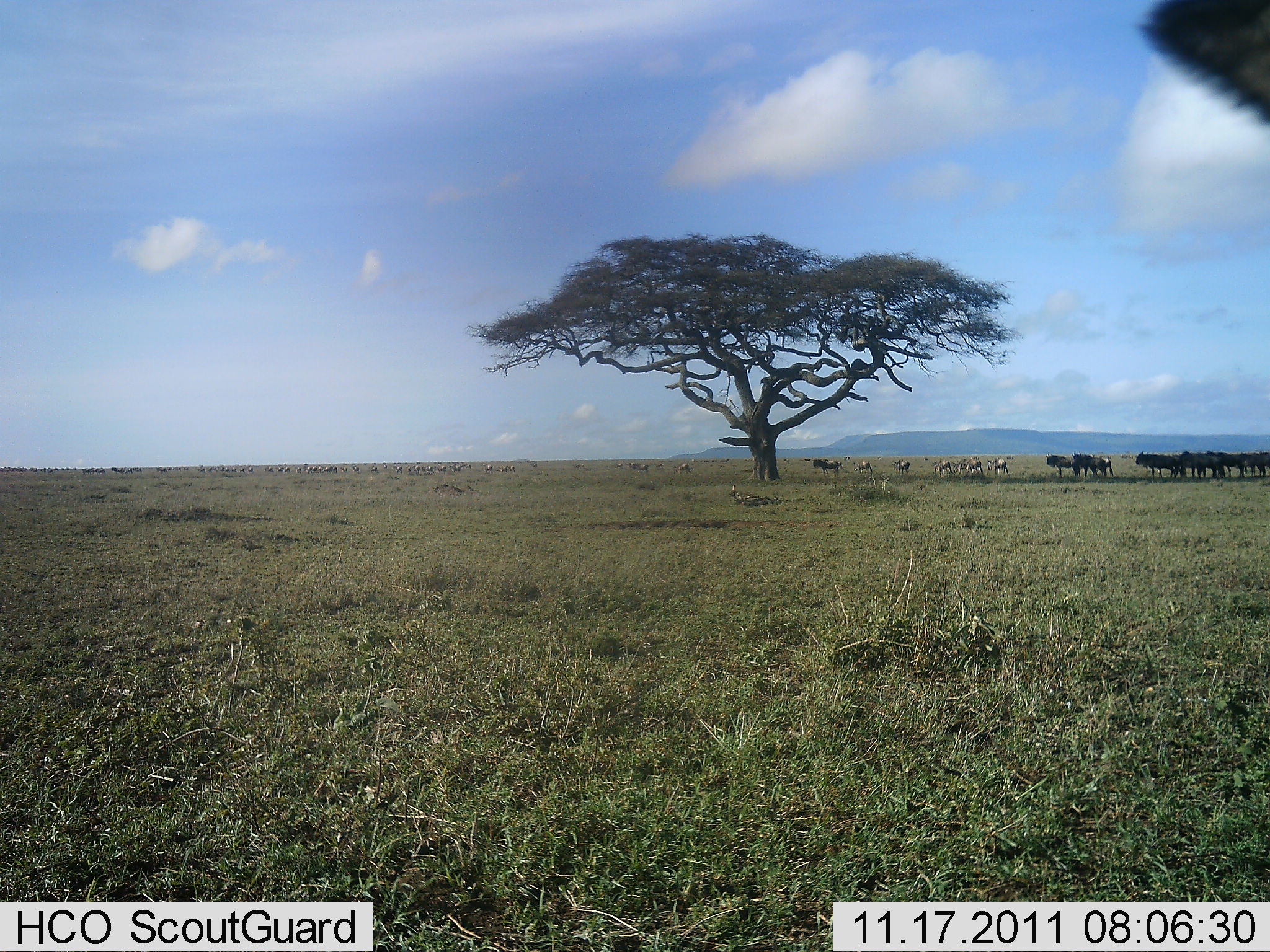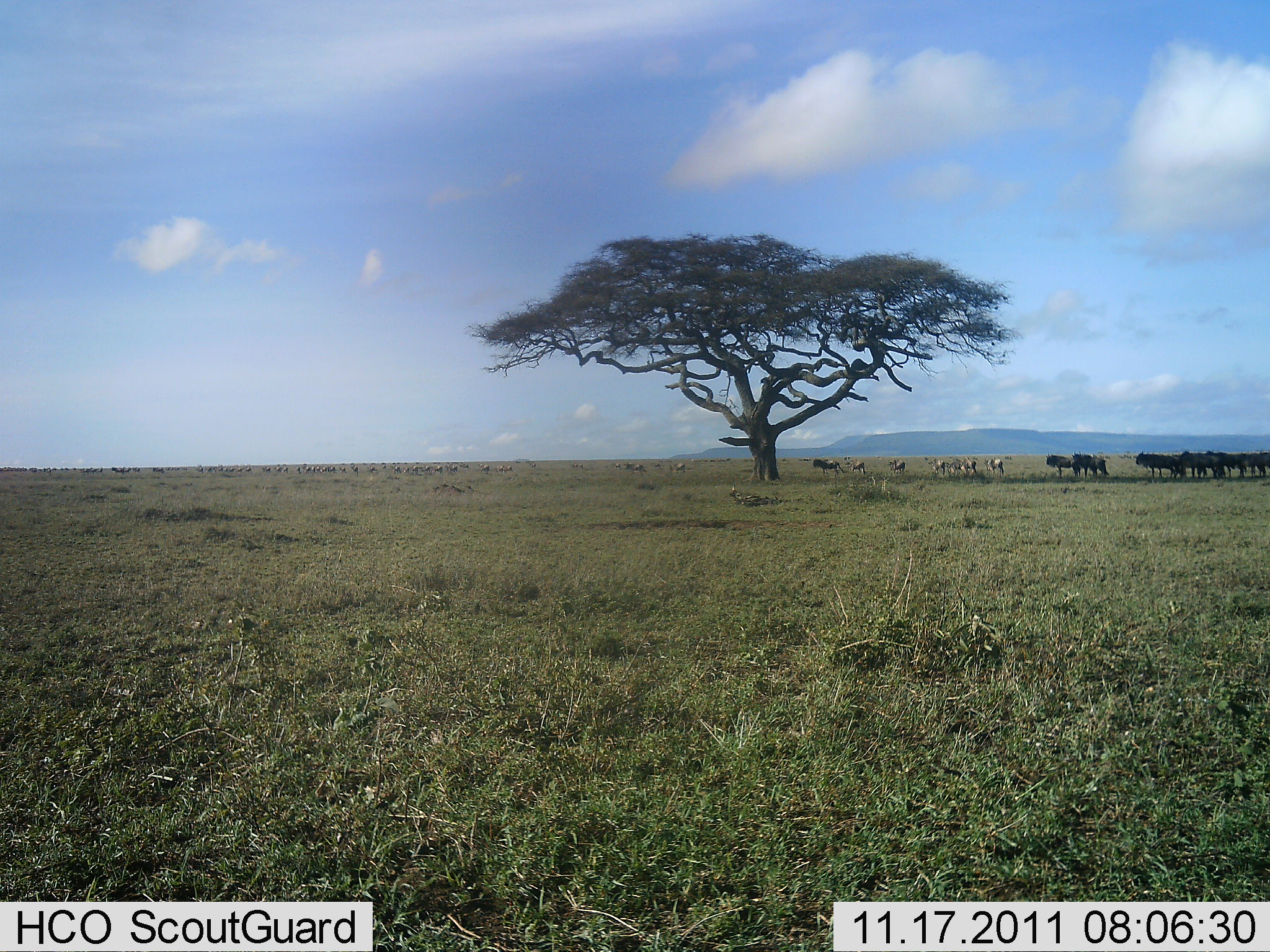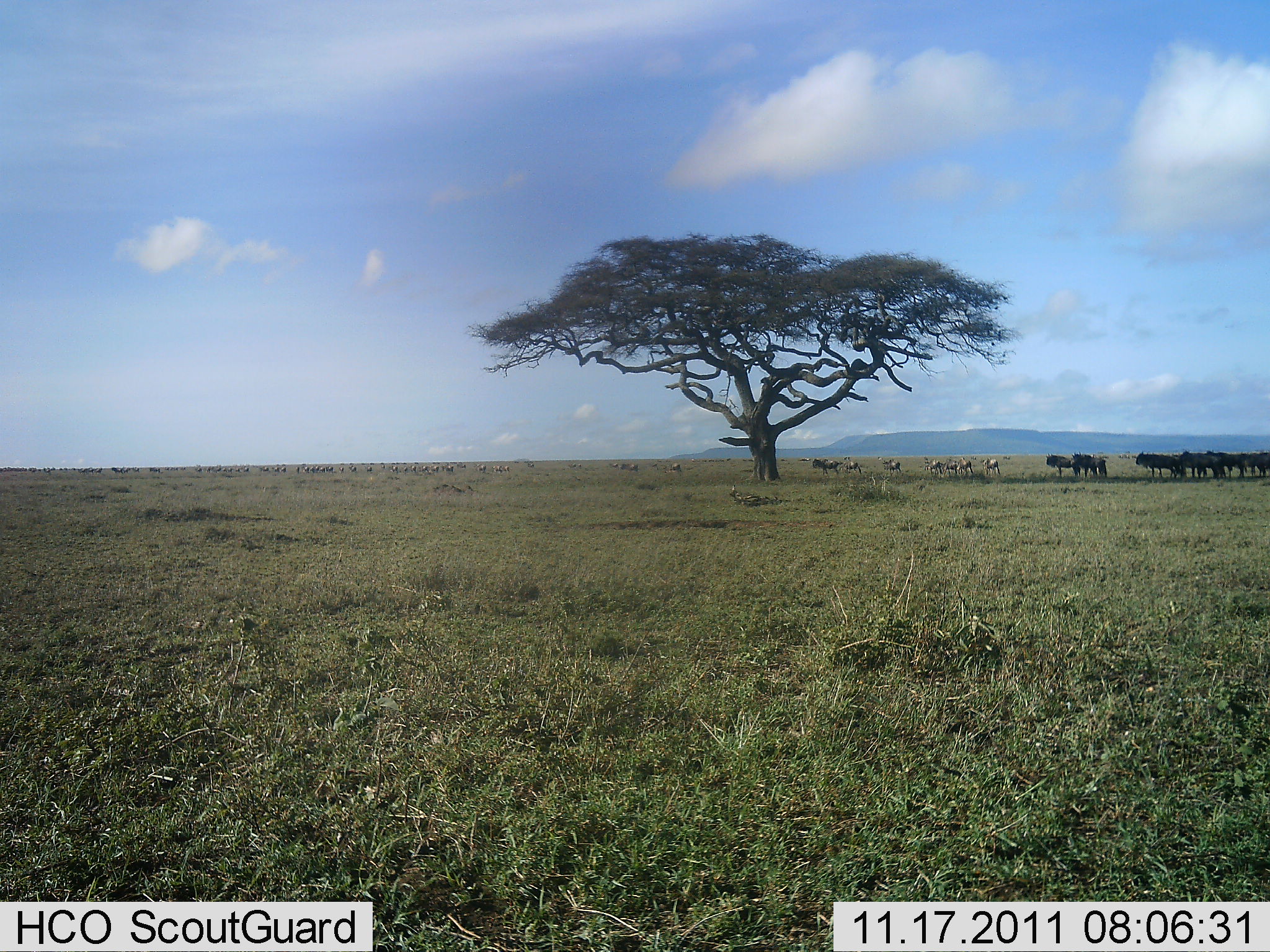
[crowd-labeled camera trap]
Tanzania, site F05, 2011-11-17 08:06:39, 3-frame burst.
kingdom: Animalia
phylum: Chordata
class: Mammalia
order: Artiodactyla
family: Bovidae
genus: Eudorcas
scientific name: Eudorcas thomsonii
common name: thomson's gazelle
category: gazellethomsons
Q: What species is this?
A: Gazellethomsons (thomson's gazelle) (Eudorcas thomsonii).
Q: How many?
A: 51+.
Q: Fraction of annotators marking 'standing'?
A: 0%.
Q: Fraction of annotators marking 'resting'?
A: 0%.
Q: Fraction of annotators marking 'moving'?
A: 83%.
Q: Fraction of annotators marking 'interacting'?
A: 0%.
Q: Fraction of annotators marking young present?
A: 0%.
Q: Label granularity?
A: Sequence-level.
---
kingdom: Animalia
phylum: Chordata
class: Mammalia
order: Artiodactyla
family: Bovidae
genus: Connochaetes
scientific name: Connochaetes taurinus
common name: blue wildebeest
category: wildebeest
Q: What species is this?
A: Wildebeest (blue wildebeest) (Connochaetes taurinus).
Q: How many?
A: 11-50.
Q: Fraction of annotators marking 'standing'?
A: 67%.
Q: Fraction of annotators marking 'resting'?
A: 0%.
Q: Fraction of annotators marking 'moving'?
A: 61%.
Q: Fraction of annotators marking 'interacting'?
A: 0%.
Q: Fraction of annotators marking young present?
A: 0%.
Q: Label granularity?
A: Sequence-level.